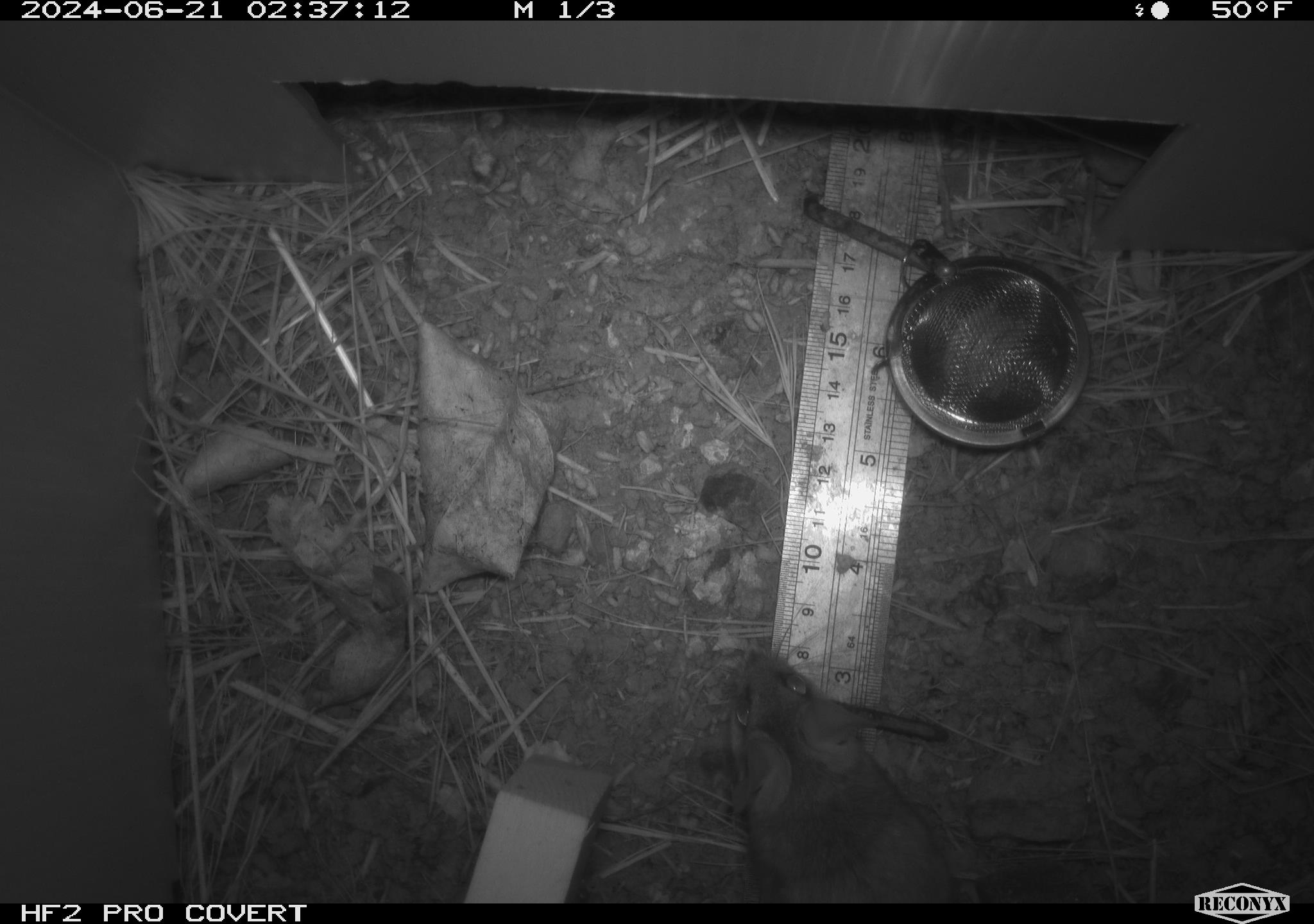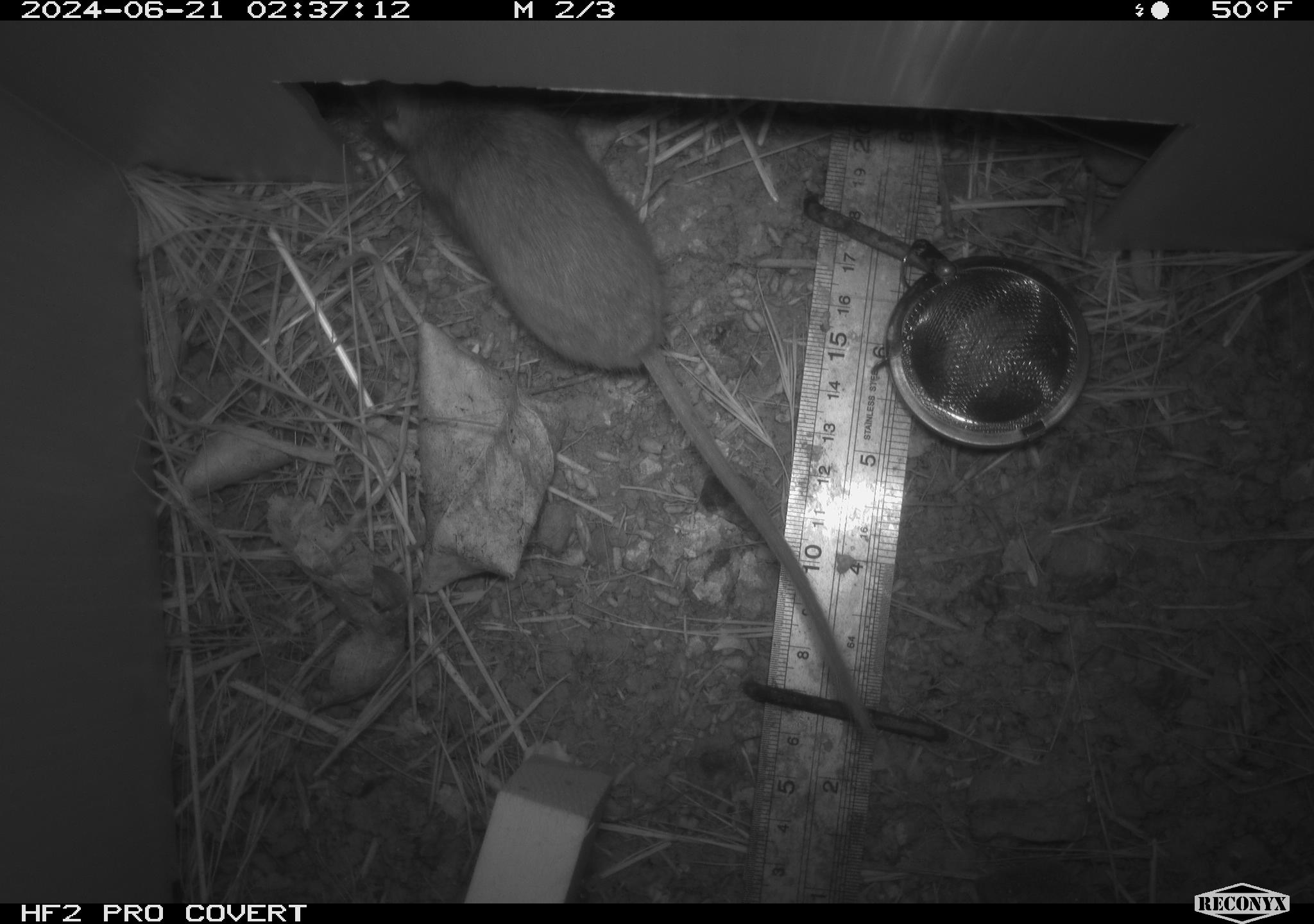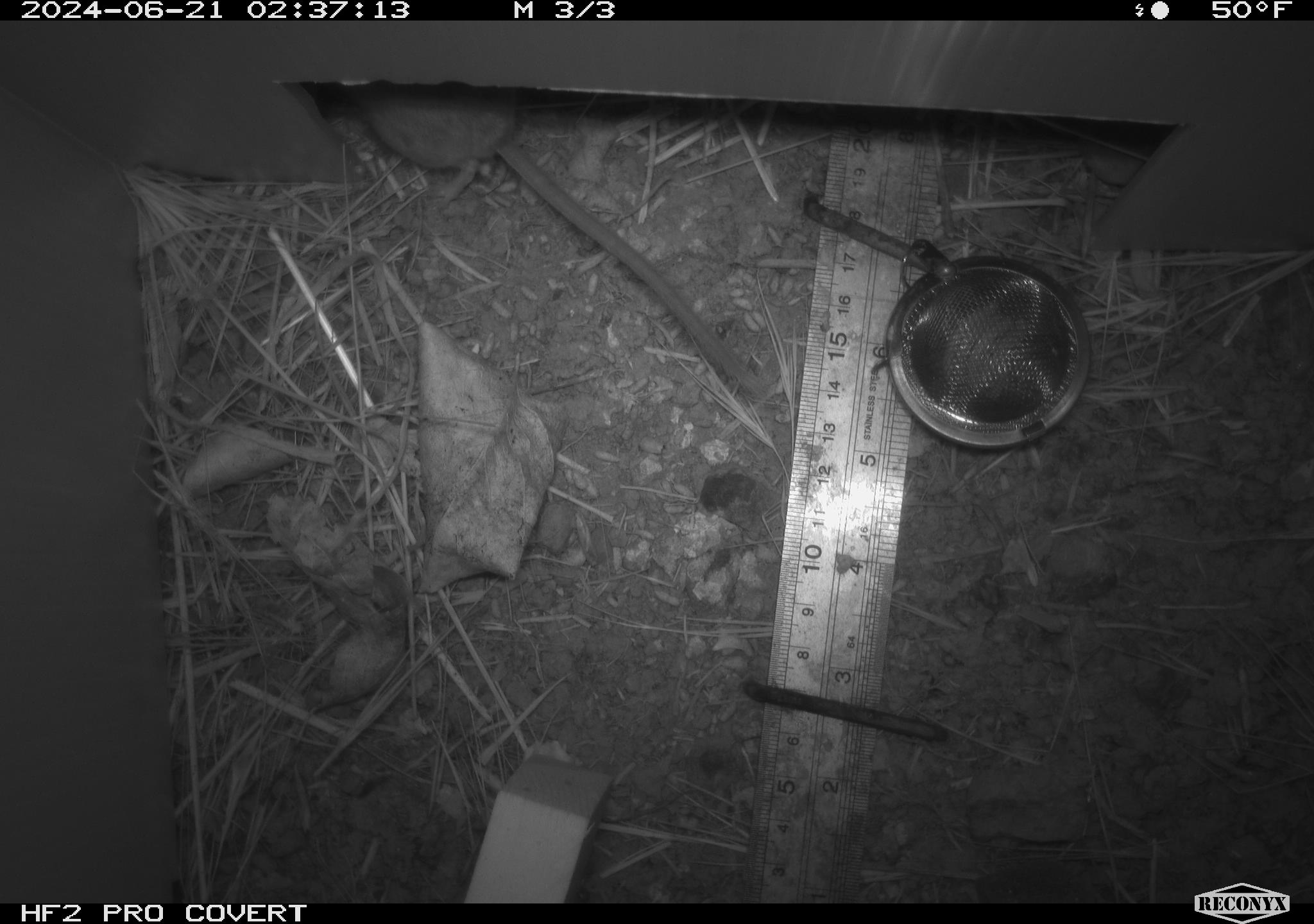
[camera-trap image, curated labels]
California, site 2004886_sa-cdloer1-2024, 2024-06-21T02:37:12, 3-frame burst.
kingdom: Animalia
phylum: Chordata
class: Mammalia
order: Rodentia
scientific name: Rodentia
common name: mouse species